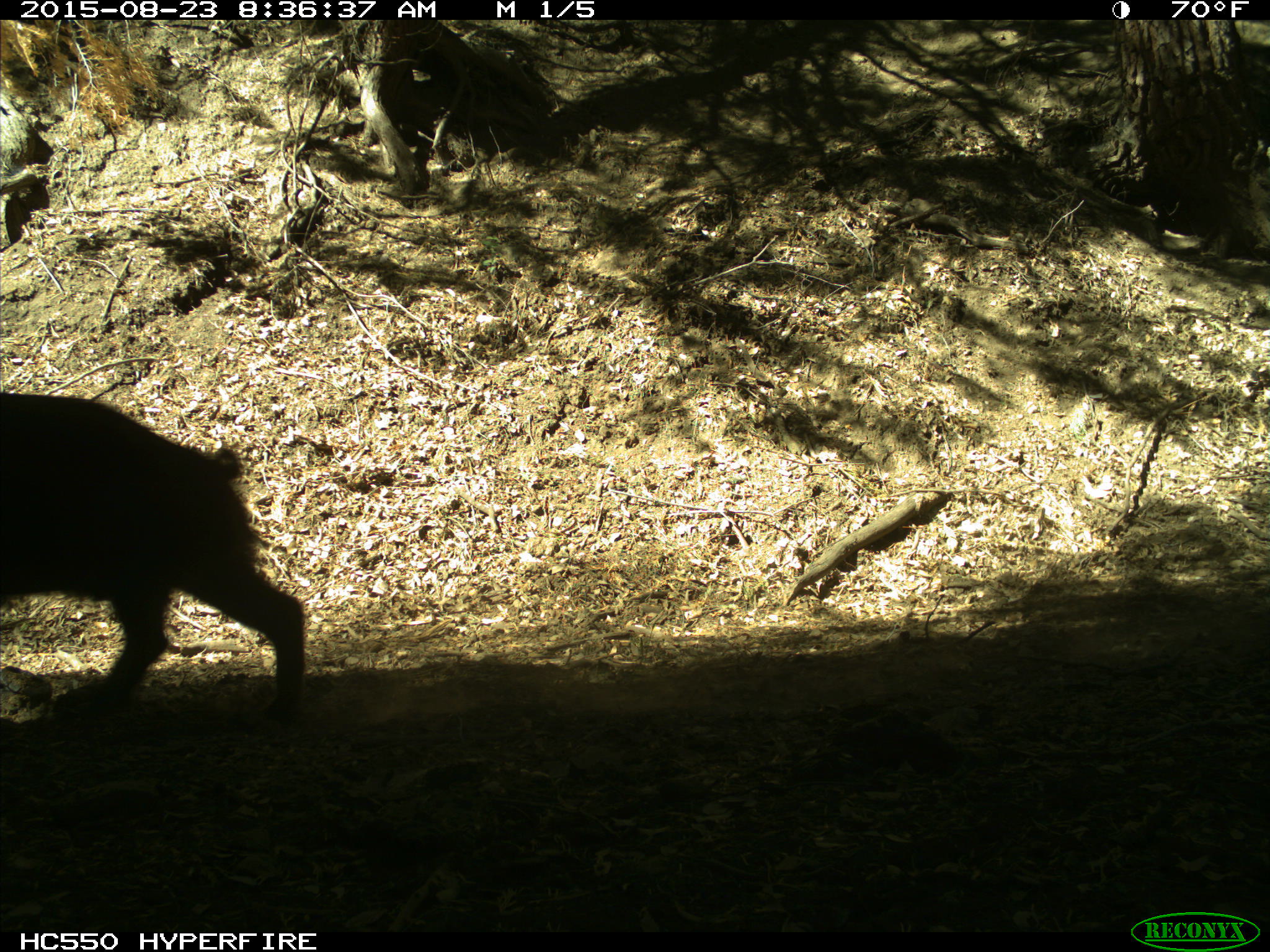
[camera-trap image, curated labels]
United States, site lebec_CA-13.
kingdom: Animalia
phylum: Chordata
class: Mammalia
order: Artiodactyla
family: Suidae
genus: Sus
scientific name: Sus scrofa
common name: wild boar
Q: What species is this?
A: Sus scrofa (wild boar).